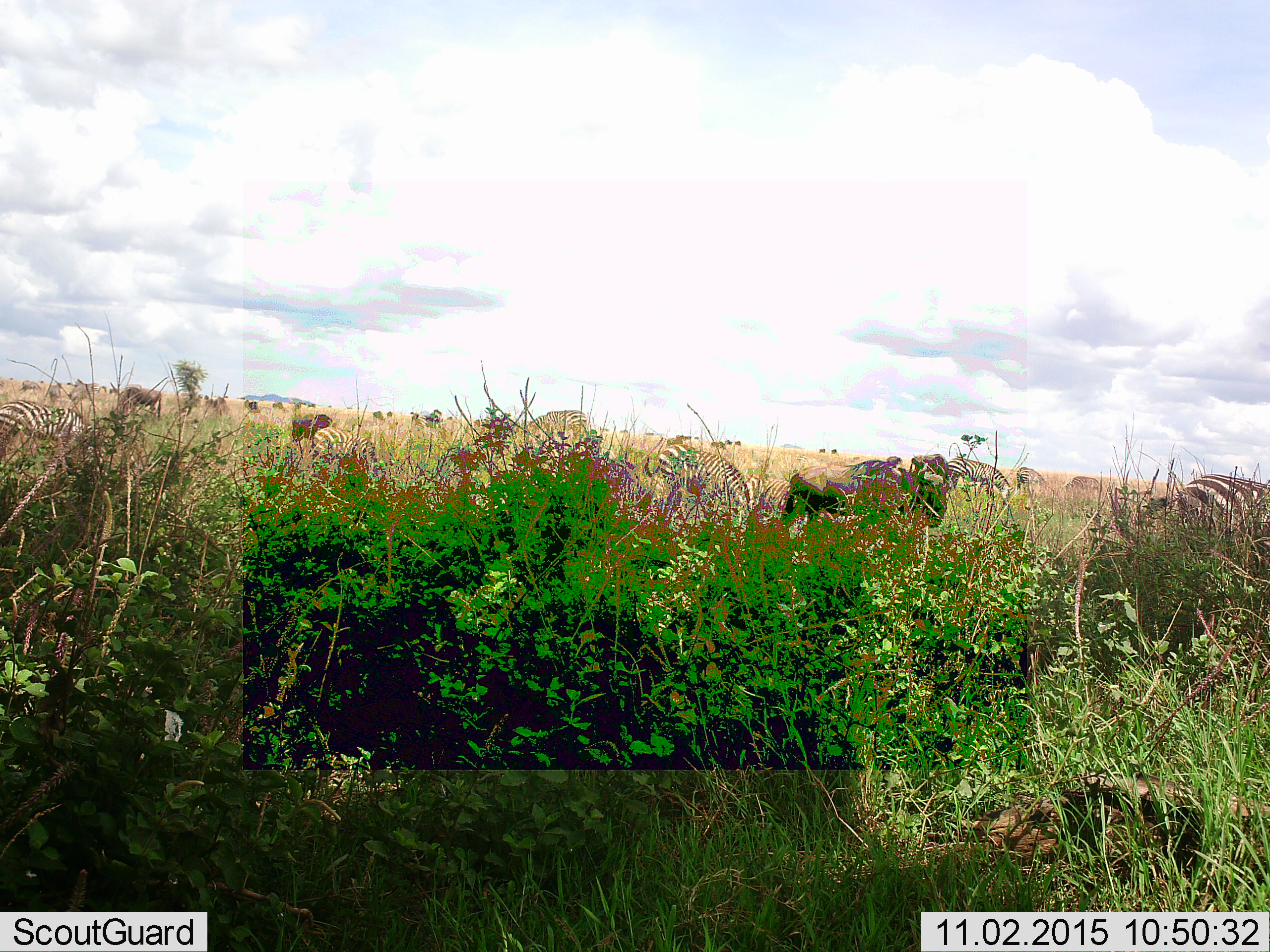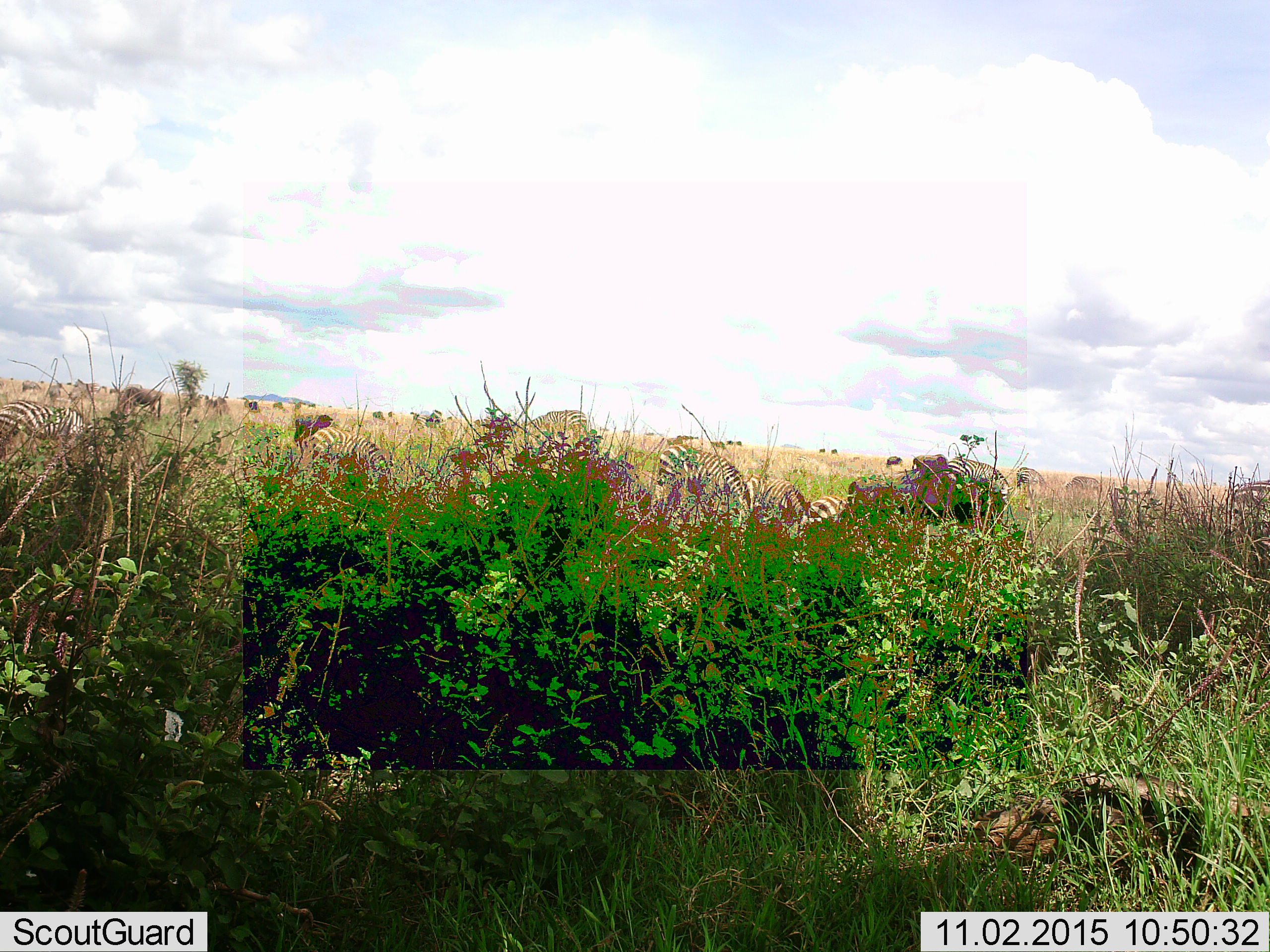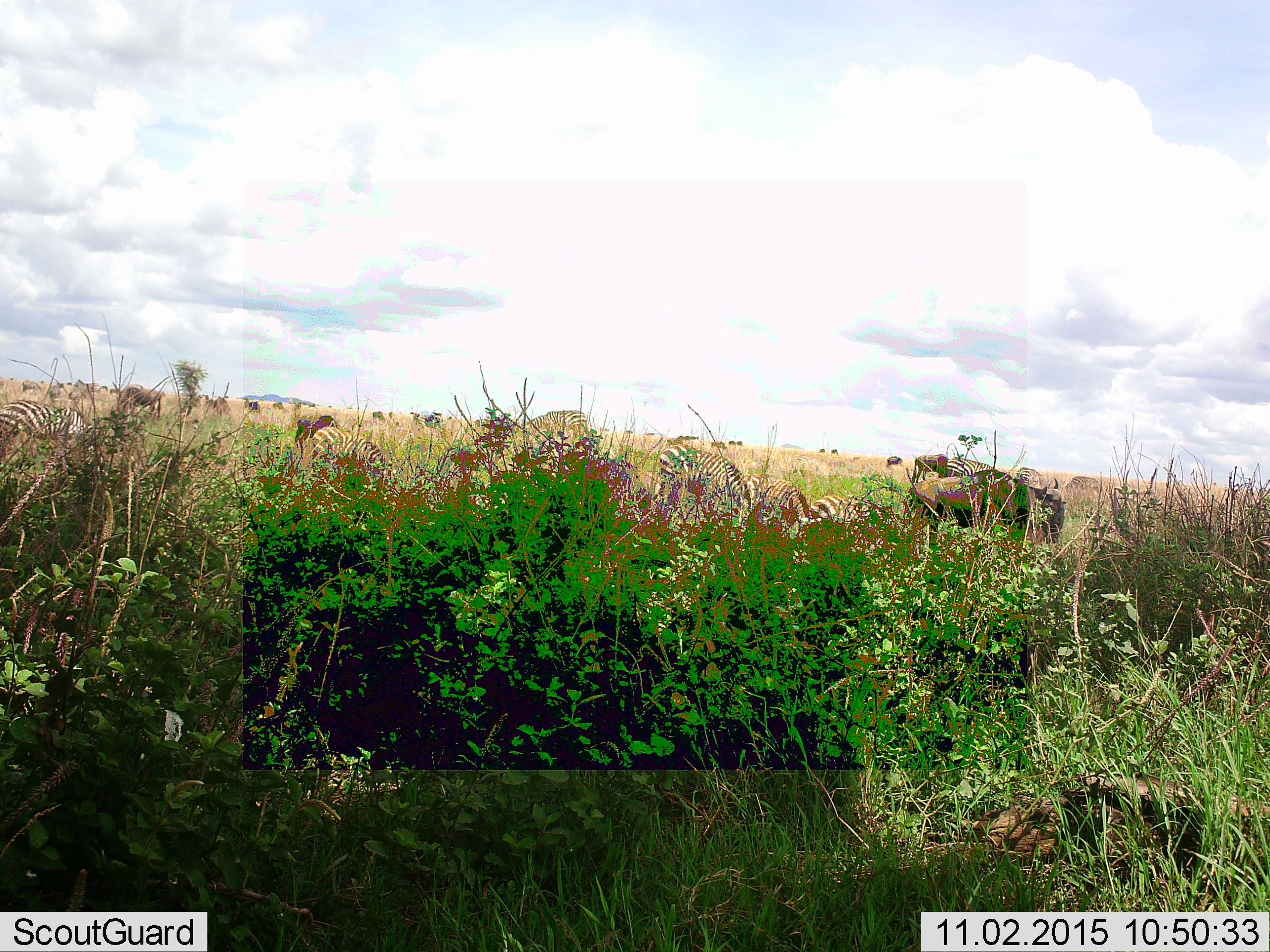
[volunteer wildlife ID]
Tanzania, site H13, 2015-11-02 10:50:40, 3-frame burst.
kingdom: Animalia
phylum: Chordata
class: Mammalia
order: Artiodactyla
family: Bovidae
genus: Connochaetes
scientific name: Connochaetes taurinus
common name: blue wildebeest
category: wildebeest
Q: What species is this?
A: Wildebeest (blue wildebeest) (Connochaetes taurinus).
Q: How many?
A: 11-50.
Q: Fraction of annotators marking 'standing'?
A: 62%.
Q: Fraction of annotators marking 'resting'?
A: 0%.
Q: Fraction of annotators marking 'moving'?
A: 62%.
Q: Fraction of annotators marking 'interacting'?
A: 0%.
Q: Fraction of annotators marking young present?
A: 0%.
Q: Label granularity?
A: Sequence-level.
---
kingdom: Animalia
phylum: Chordata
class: Mammalia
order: Perissodactyla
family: Equidae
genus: Equus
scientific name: Equus quagga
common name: plains zebra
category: zebra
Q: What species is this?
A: Zebra (plains zebra) (Equus quagga).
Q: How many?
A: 11-50.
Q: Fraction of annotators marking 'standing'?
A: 67%.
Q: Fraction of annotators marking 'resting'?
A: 22%.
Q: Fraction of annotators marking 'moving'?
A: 44%.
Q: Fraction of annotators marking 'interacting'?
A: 11%.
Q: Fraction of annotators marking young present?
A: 11%.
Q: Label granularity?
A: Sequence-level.